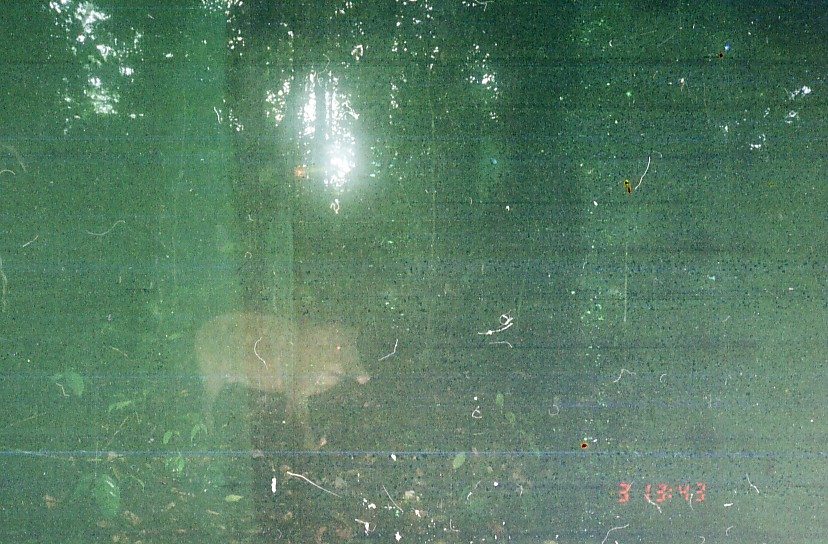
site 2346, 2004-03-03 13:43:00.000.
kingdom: Animalia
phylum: Chordata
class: Mammalia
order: Artiodactyla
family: Suidae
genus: Sus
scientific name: Sus scrofa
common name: wild boar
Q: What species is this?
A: Sus scrofa (wild boar).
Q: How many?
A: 1.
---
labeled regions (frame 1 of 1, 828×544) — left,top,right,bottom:
sus scrofa: 192,309,372,450